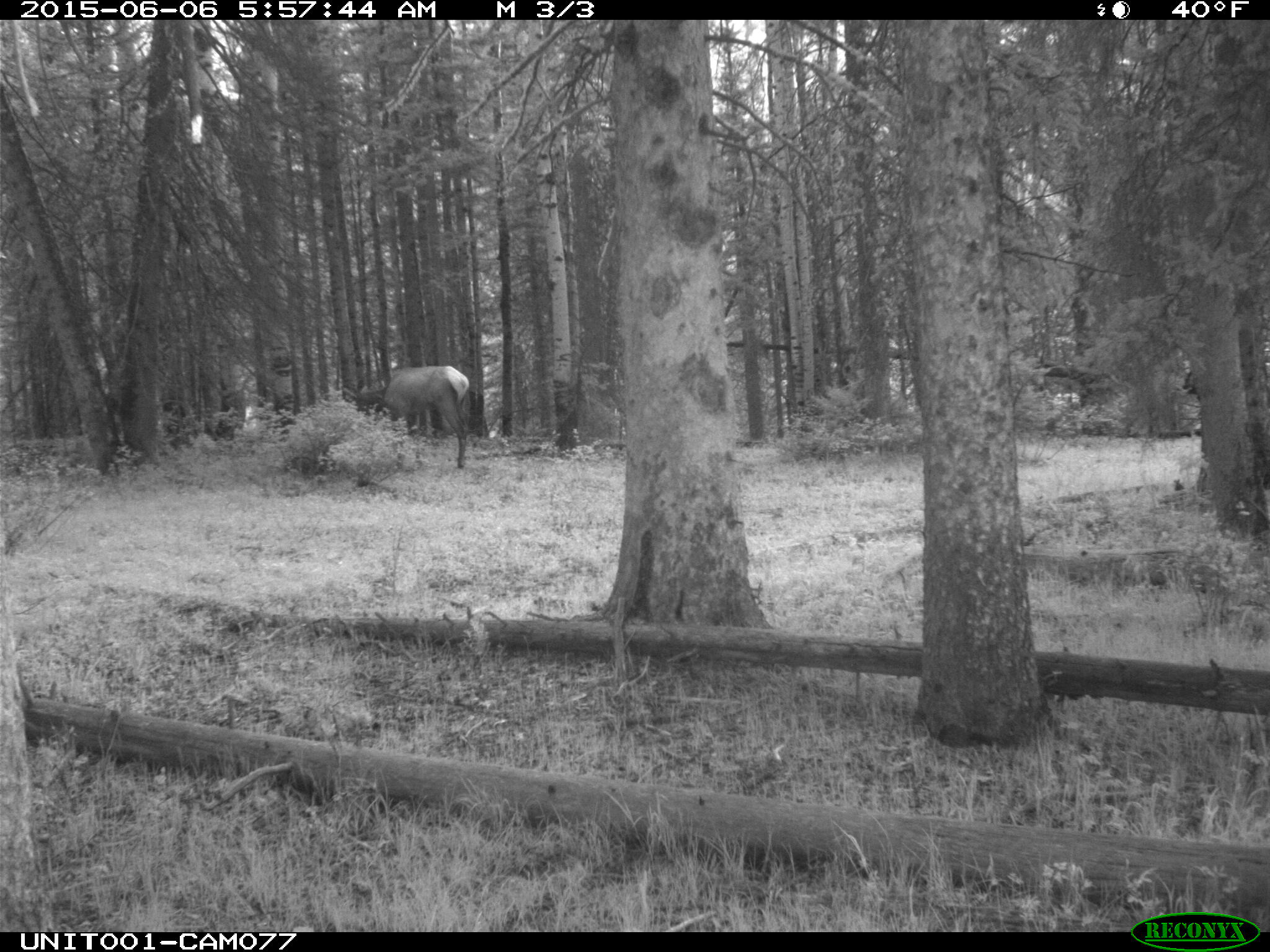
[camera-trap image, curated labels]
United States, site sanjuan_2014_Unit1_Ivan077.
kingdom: Animalia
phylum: Chordata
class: Mammalia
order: Artiodactyla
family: Cervidae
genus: Cervus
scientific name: Cervus elaphus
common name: red deer